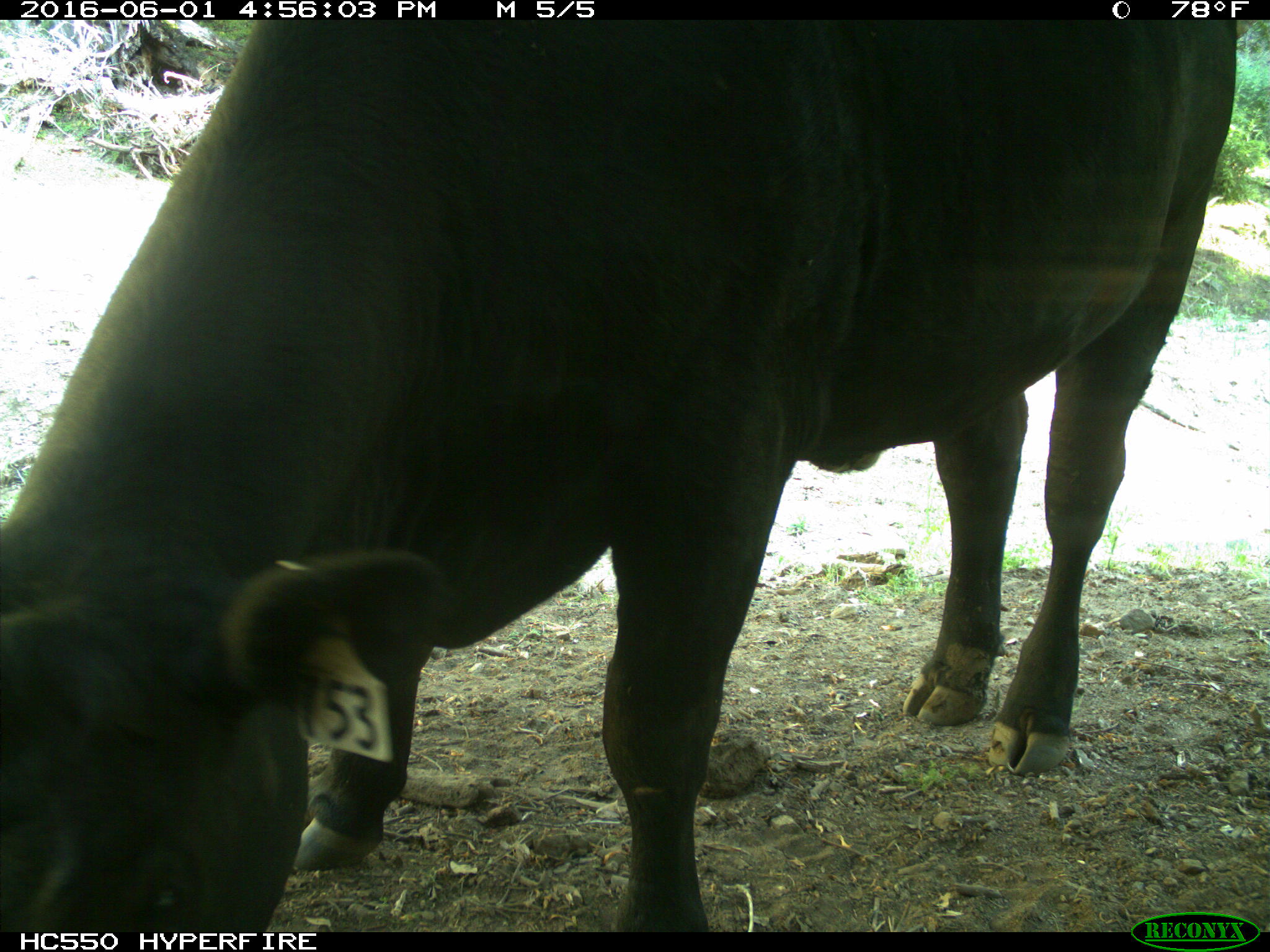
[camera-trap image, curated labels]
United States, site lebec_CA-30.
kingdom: Animalia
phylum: Chordata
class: Mammalia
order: Artiodactyla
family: Bovidae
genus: Bos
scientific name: Bos taurus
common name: domestic cow